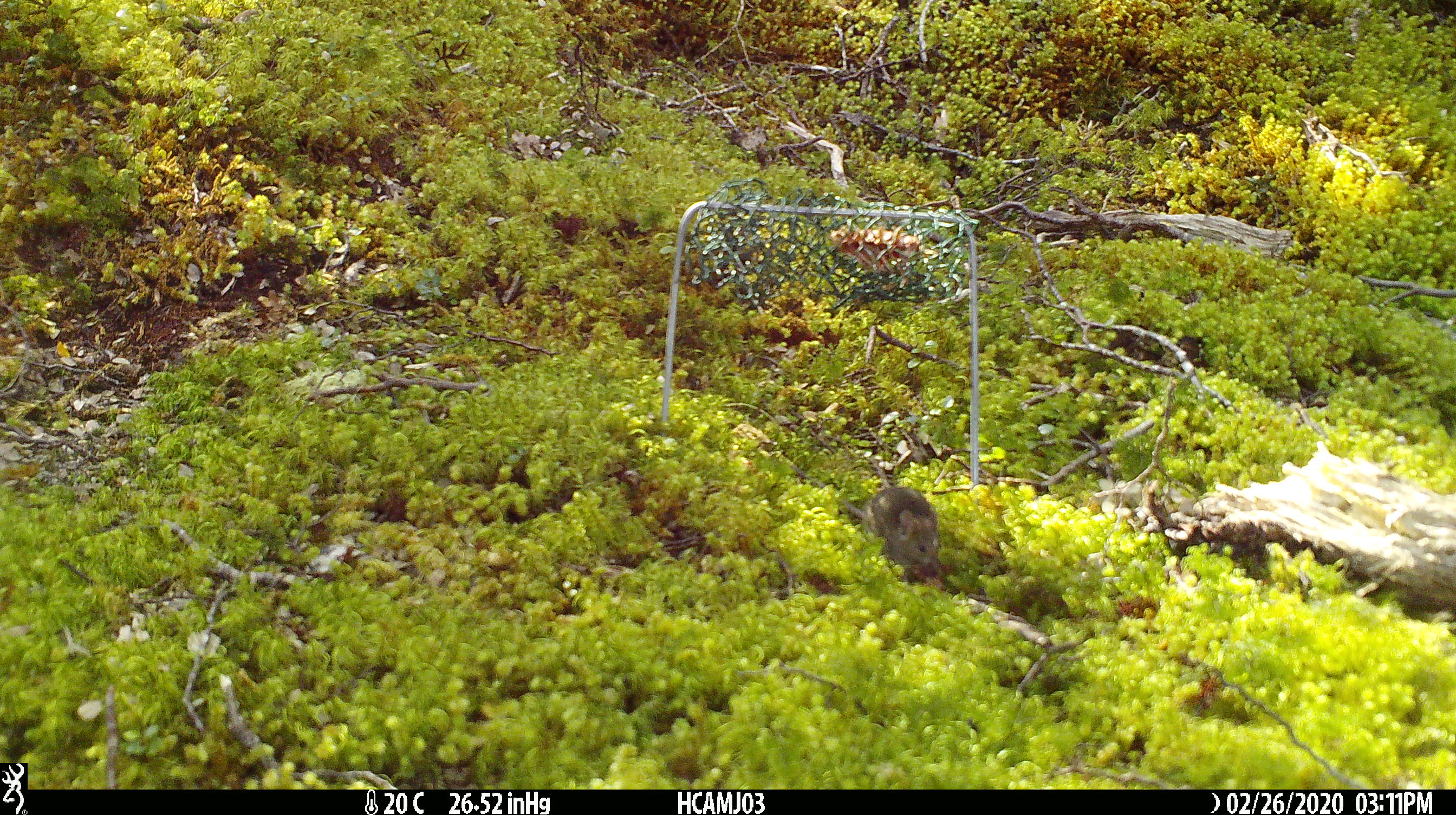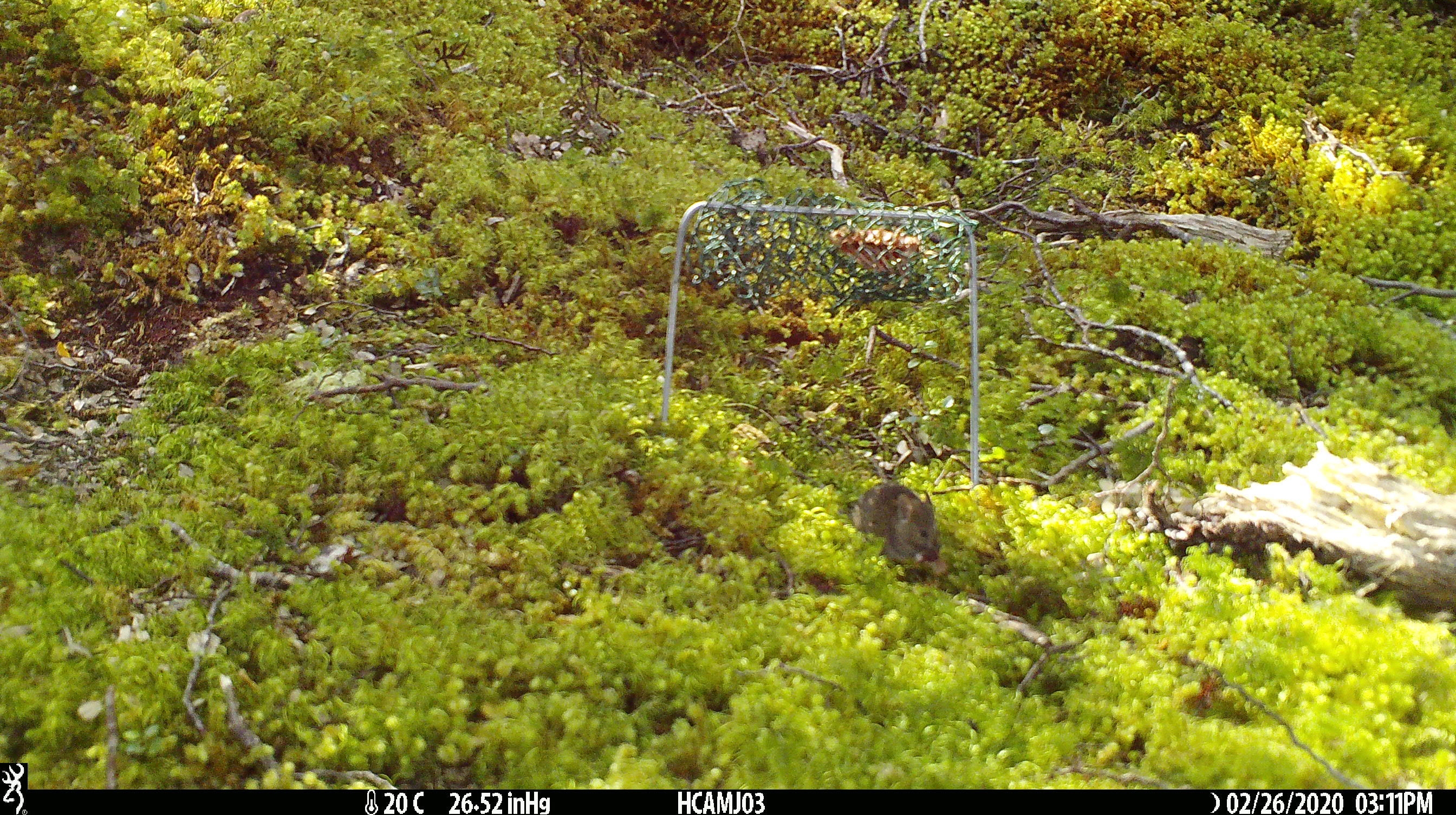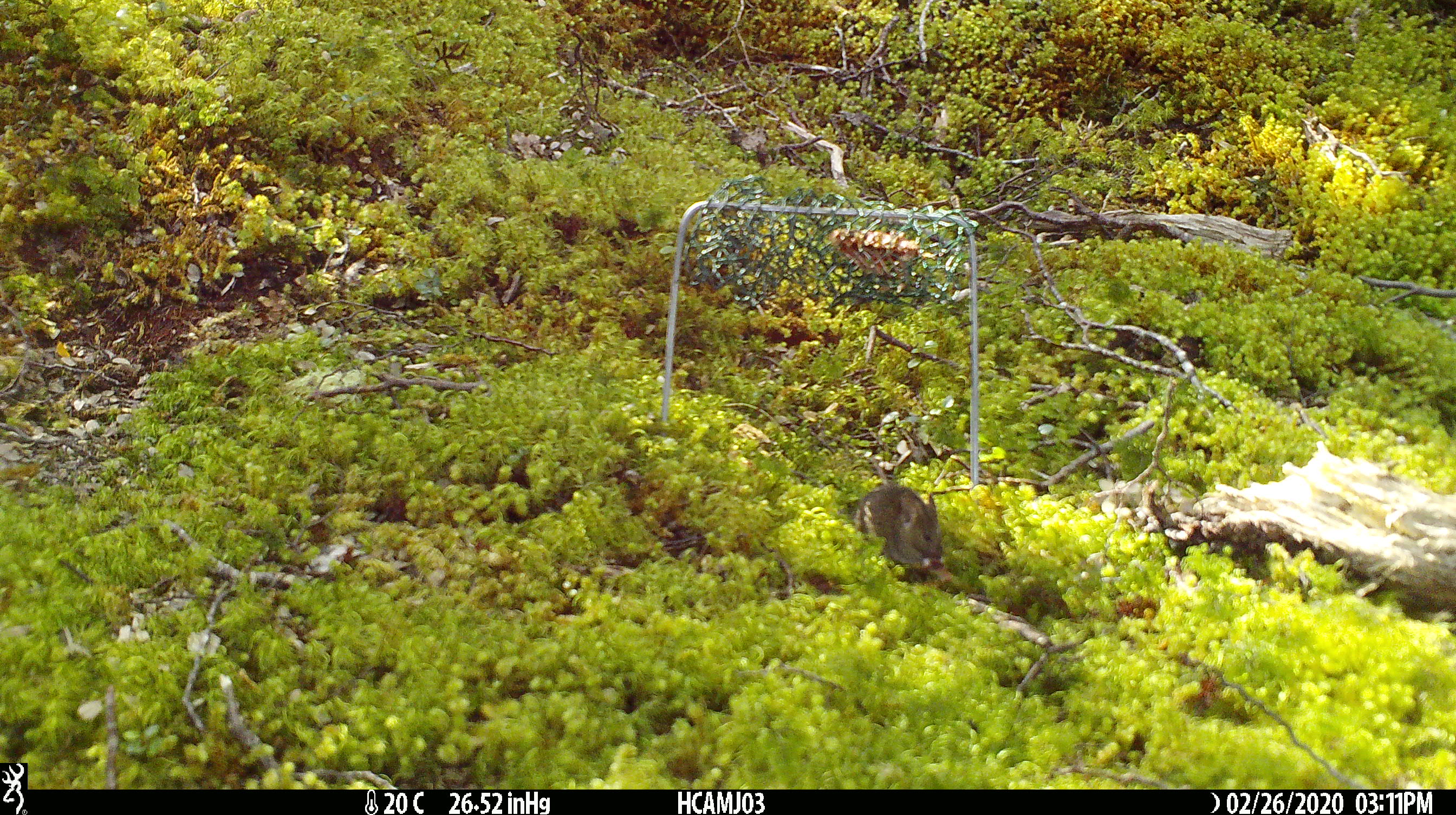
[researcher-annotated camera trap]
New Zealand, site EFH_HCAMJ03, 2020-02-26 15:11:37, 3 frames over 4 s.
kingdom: Animalia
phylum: Chordata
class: Mammalia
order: Rodentia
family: Muridae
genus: Mus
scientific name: Mus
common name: mouse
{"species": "mouse (Mus)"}